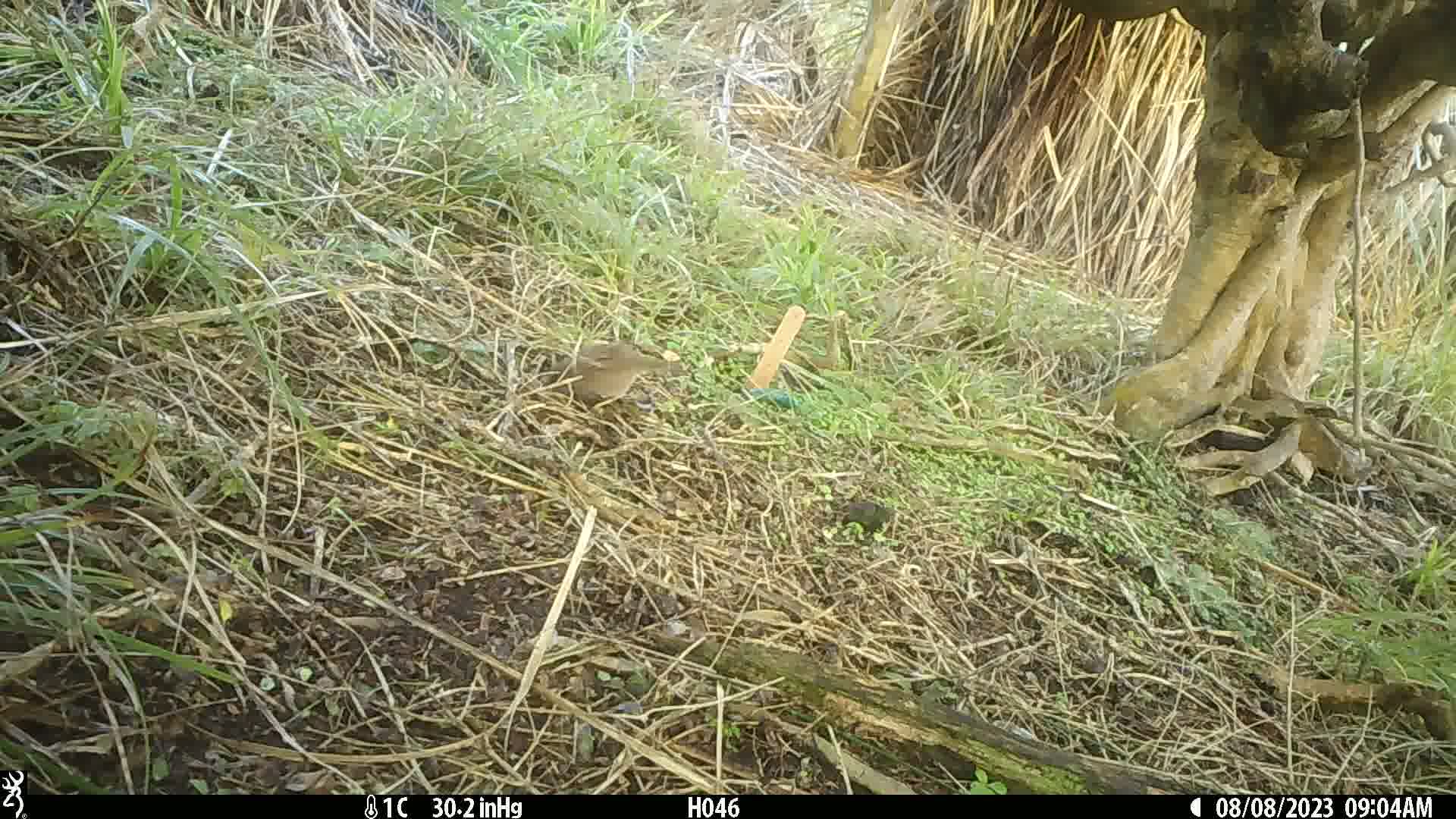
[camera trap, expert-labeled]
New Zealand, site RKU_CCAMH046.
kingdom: Animalia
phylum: Chordata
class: Aves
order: Passeriformes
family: Prunellidae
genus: Prunella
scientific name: Prunella modularis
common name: dunnock